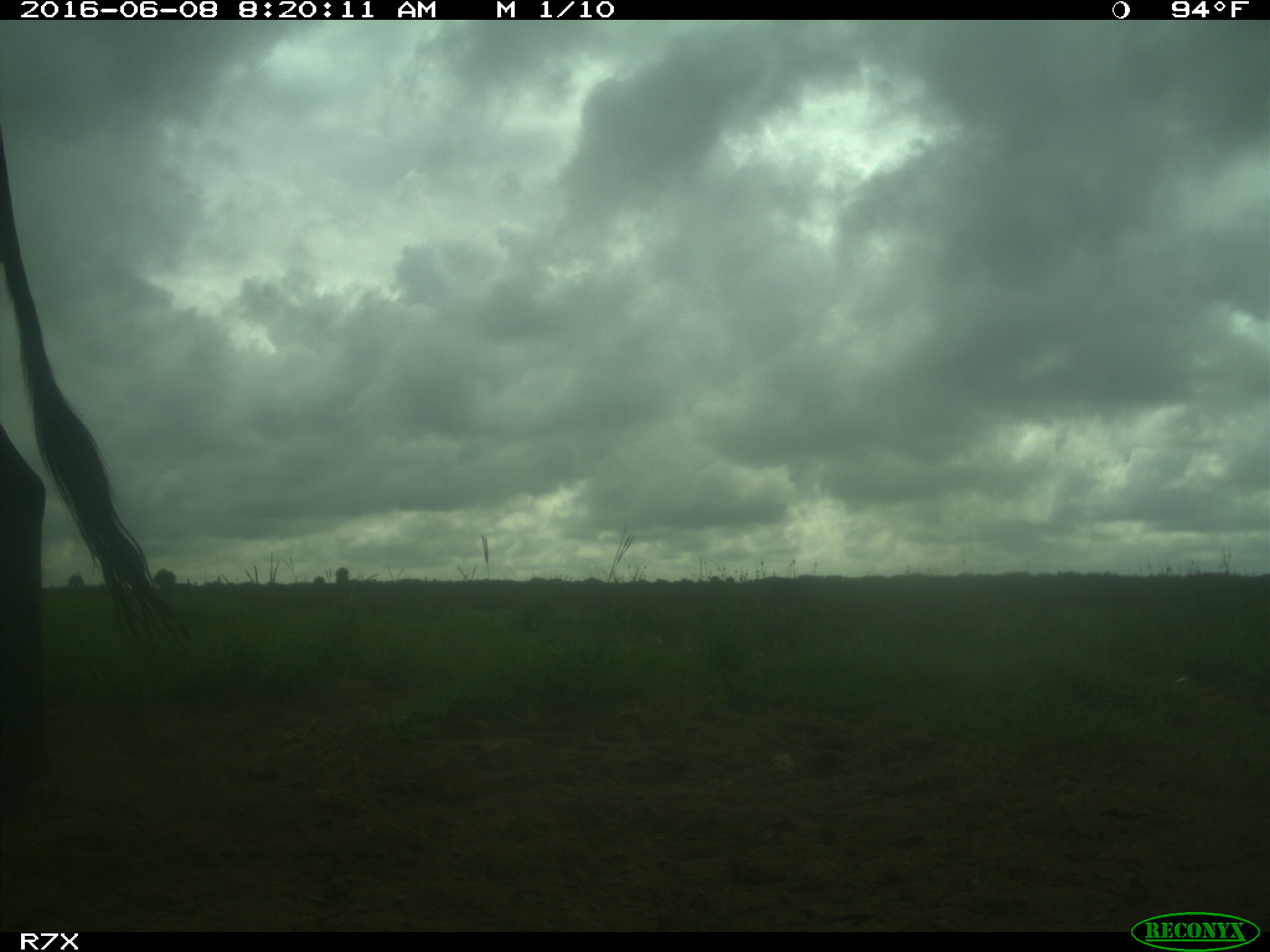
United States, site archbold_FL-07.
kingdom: Animalia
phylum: Chordata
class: Mammalia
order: Artiodactyla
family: Bovidae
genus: Bos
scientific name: Bos taurus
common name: domestic cow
Bos taurus (domestic cow).